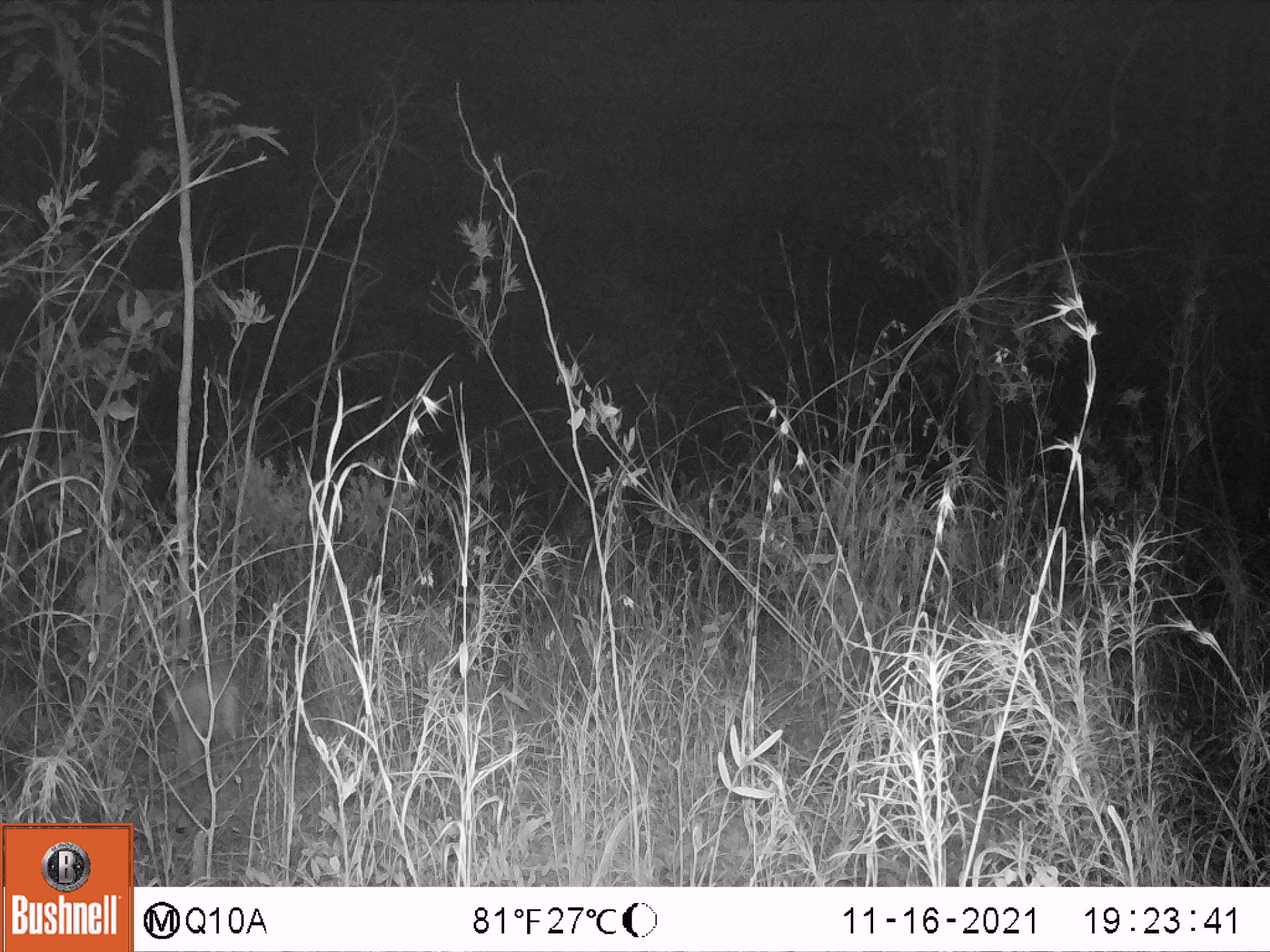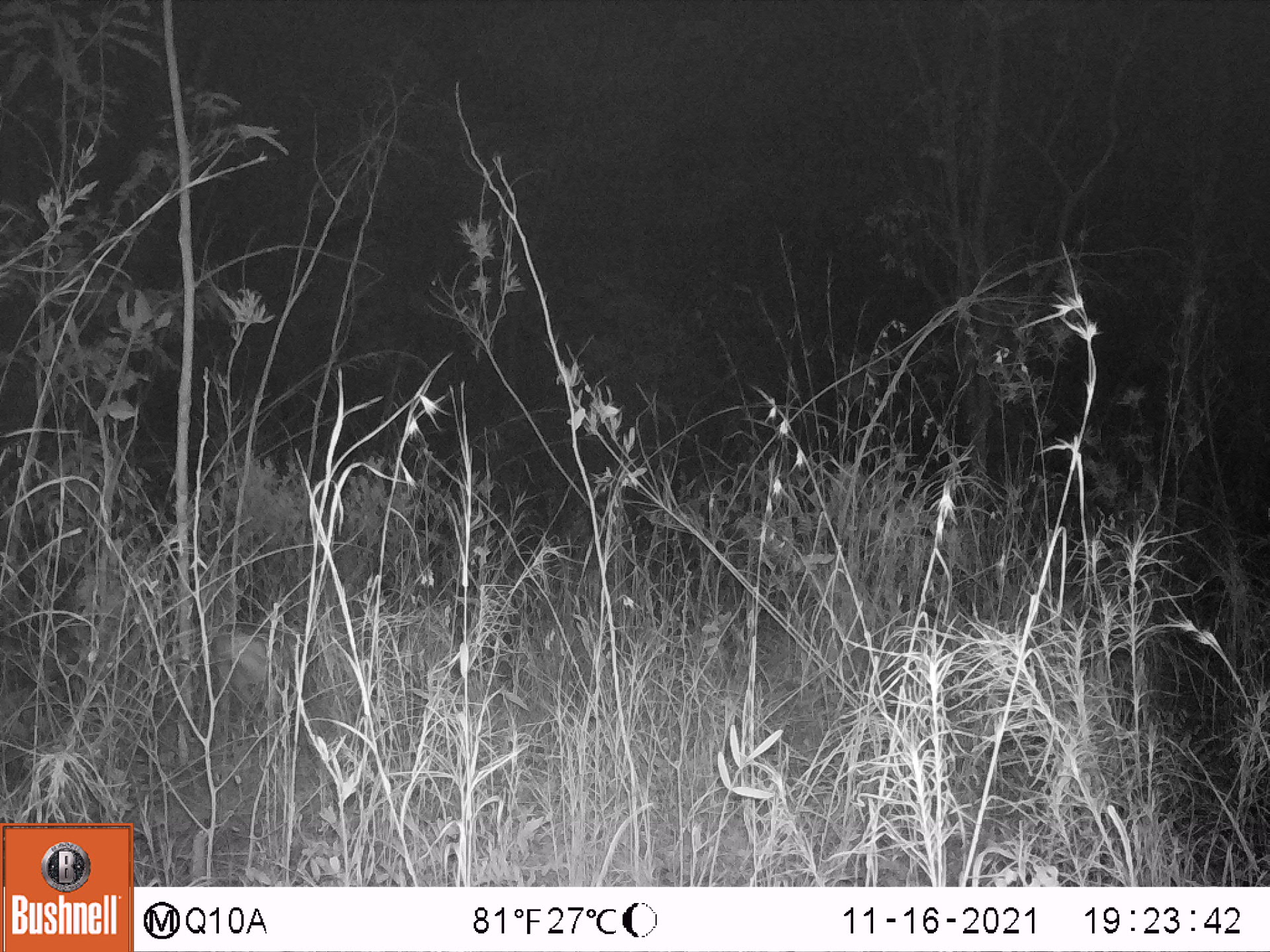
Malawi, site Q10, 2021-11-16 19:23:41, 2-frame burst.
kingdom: Animalia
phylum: Chordata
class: Mammalia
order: Artiodactyla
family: Bovidae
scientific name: Antilopinae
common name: small antelope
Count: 1.